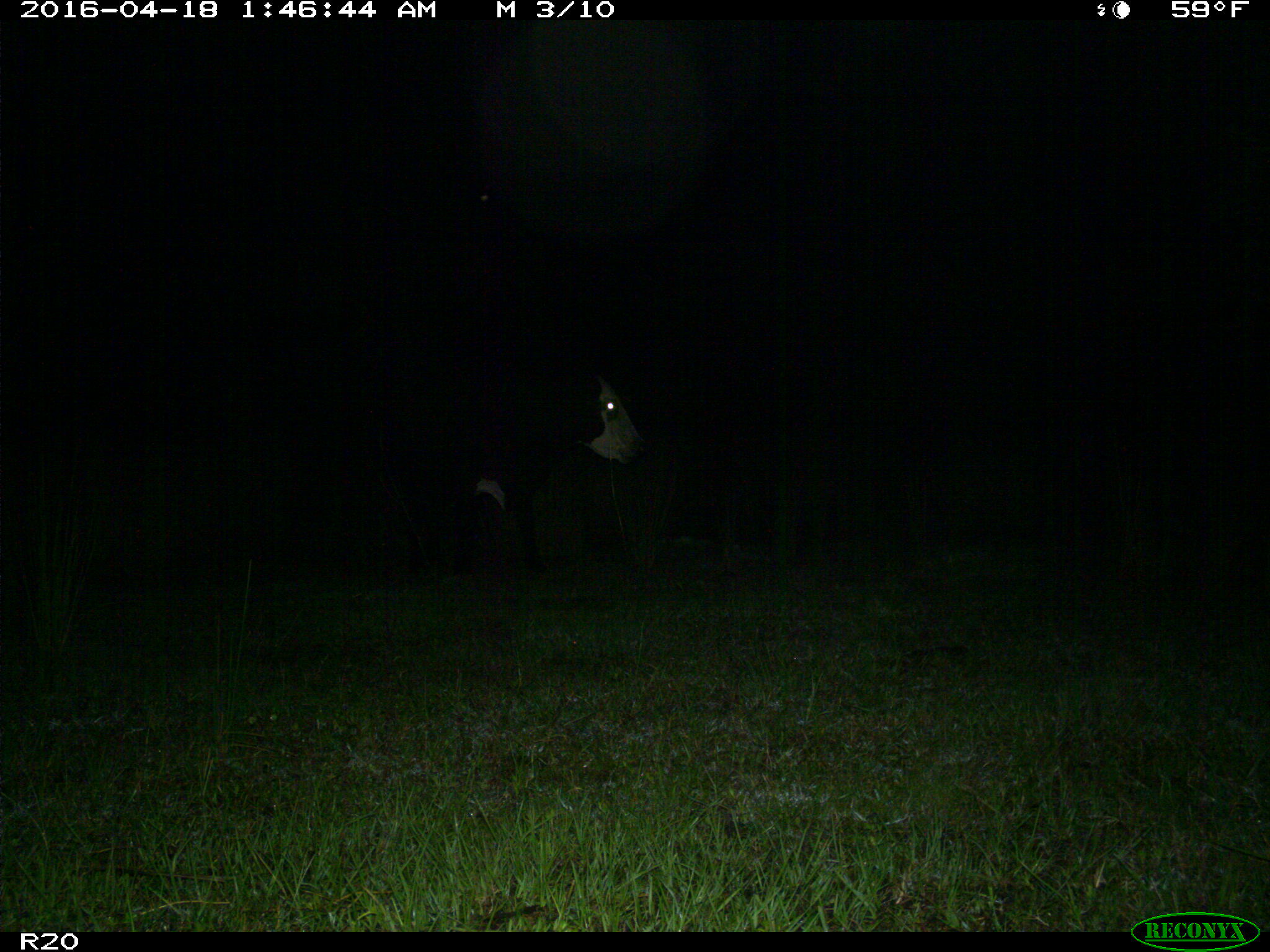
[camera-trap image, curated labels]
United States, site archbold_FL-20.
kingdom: Animalia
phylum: Chordata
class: Mammalia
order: Artiodactyla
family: Bovidae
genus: Bos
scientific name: Bos taurus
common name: domestic cow